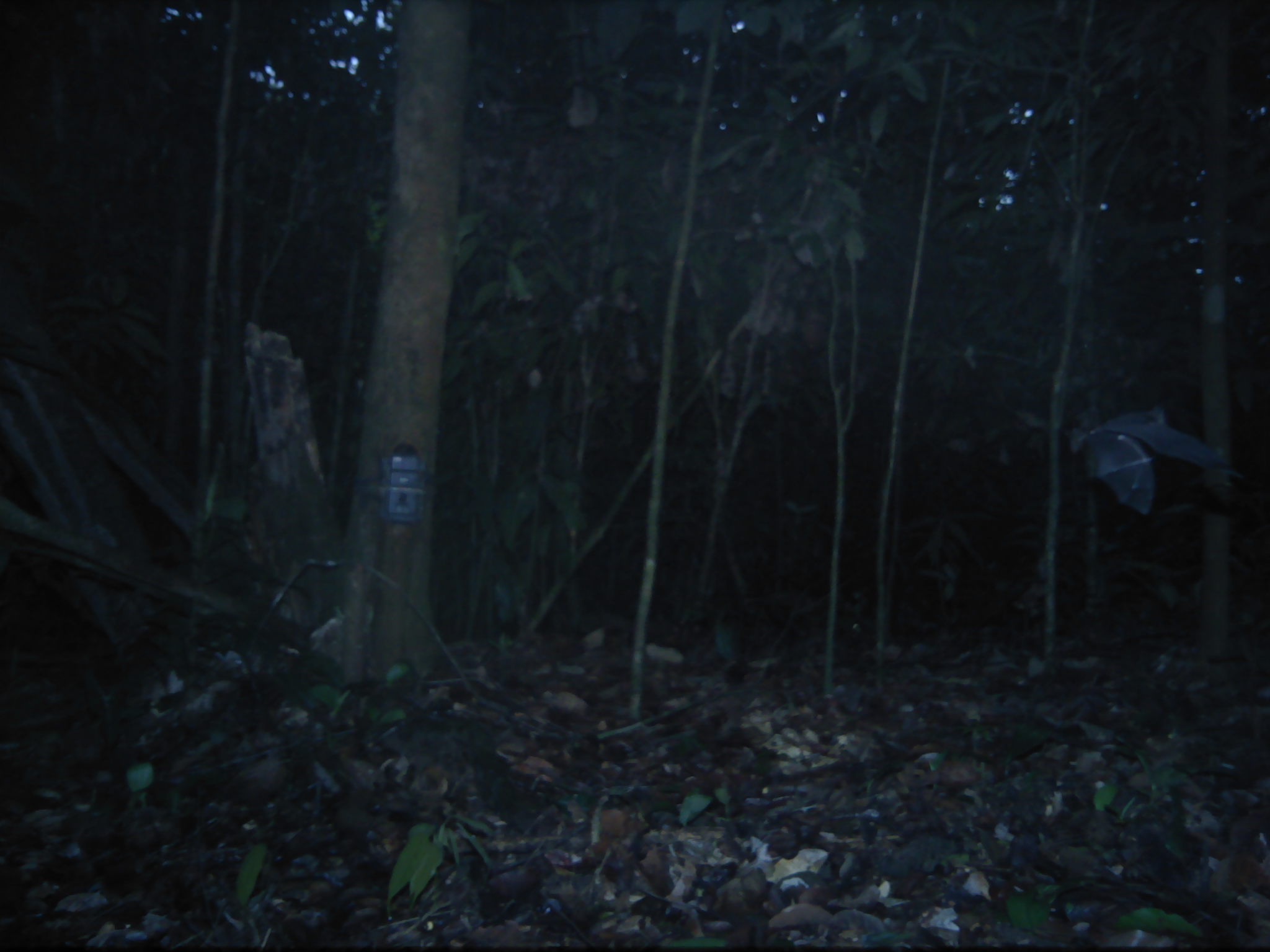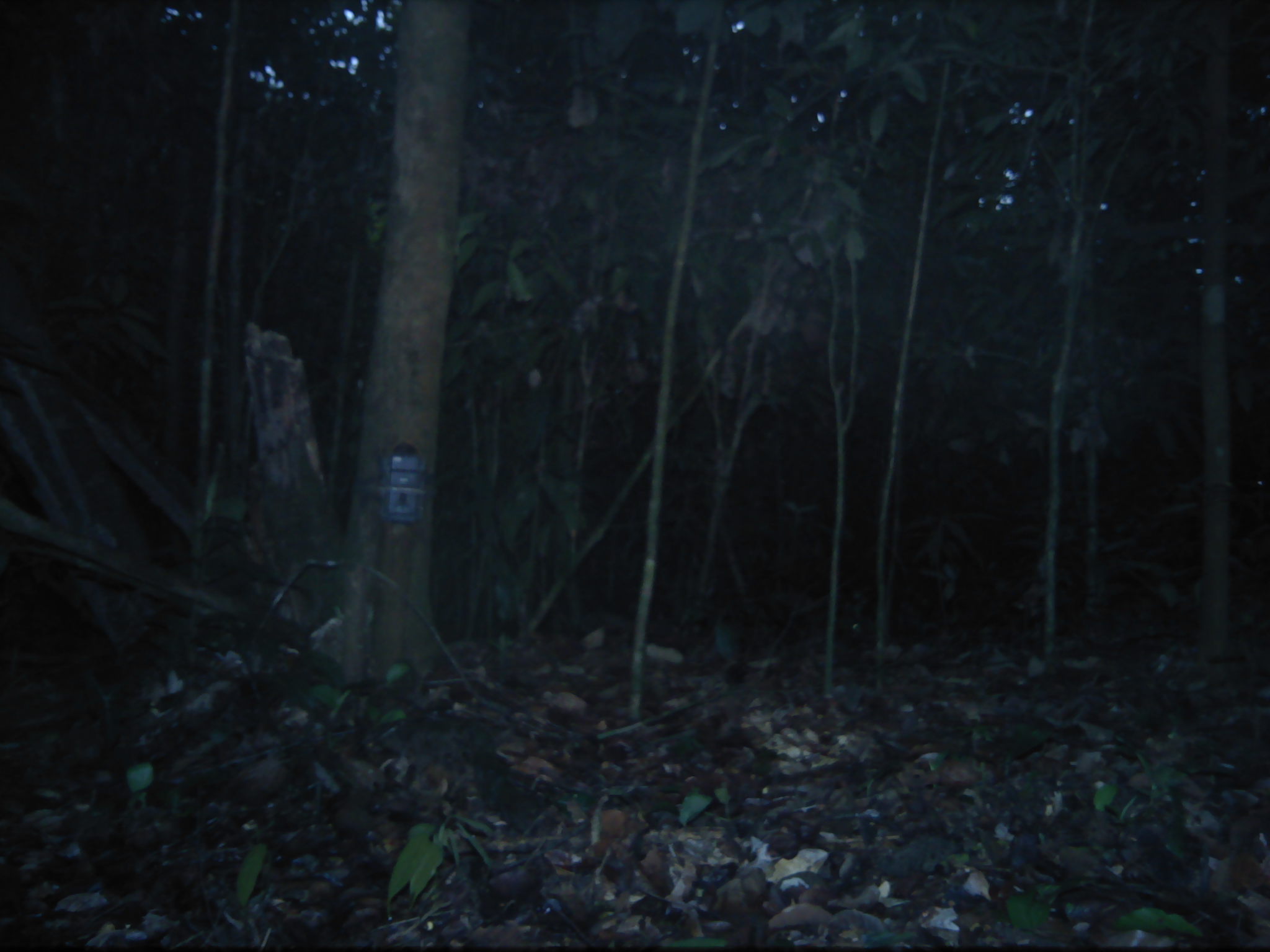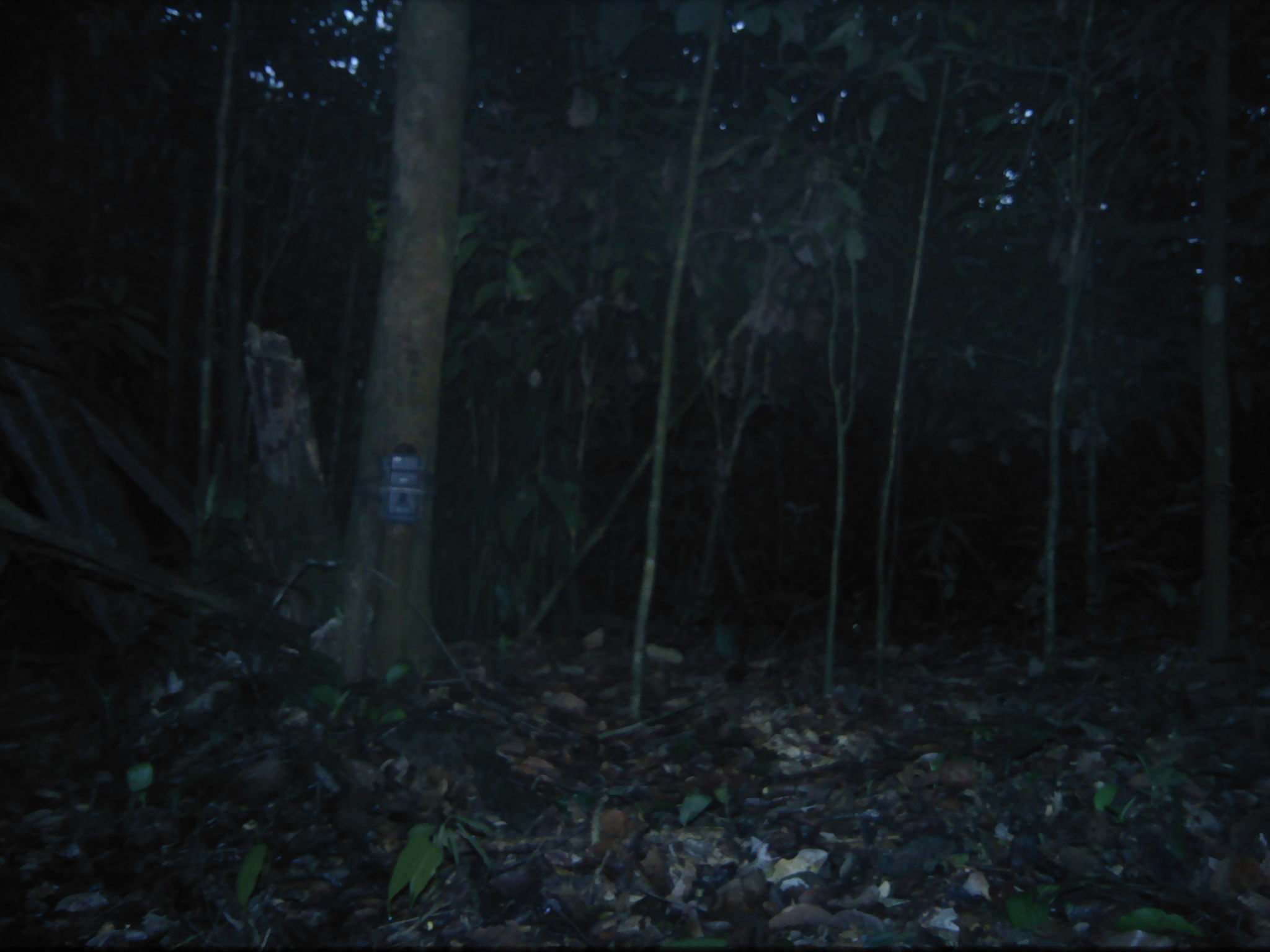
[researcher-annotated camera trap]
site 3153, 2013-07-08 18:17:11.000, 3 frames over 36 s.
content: unidentified animal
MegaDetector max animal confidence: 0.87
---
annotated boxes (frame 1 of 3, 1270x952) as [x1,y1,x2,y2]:
unknown: [1067,403,1245,515]